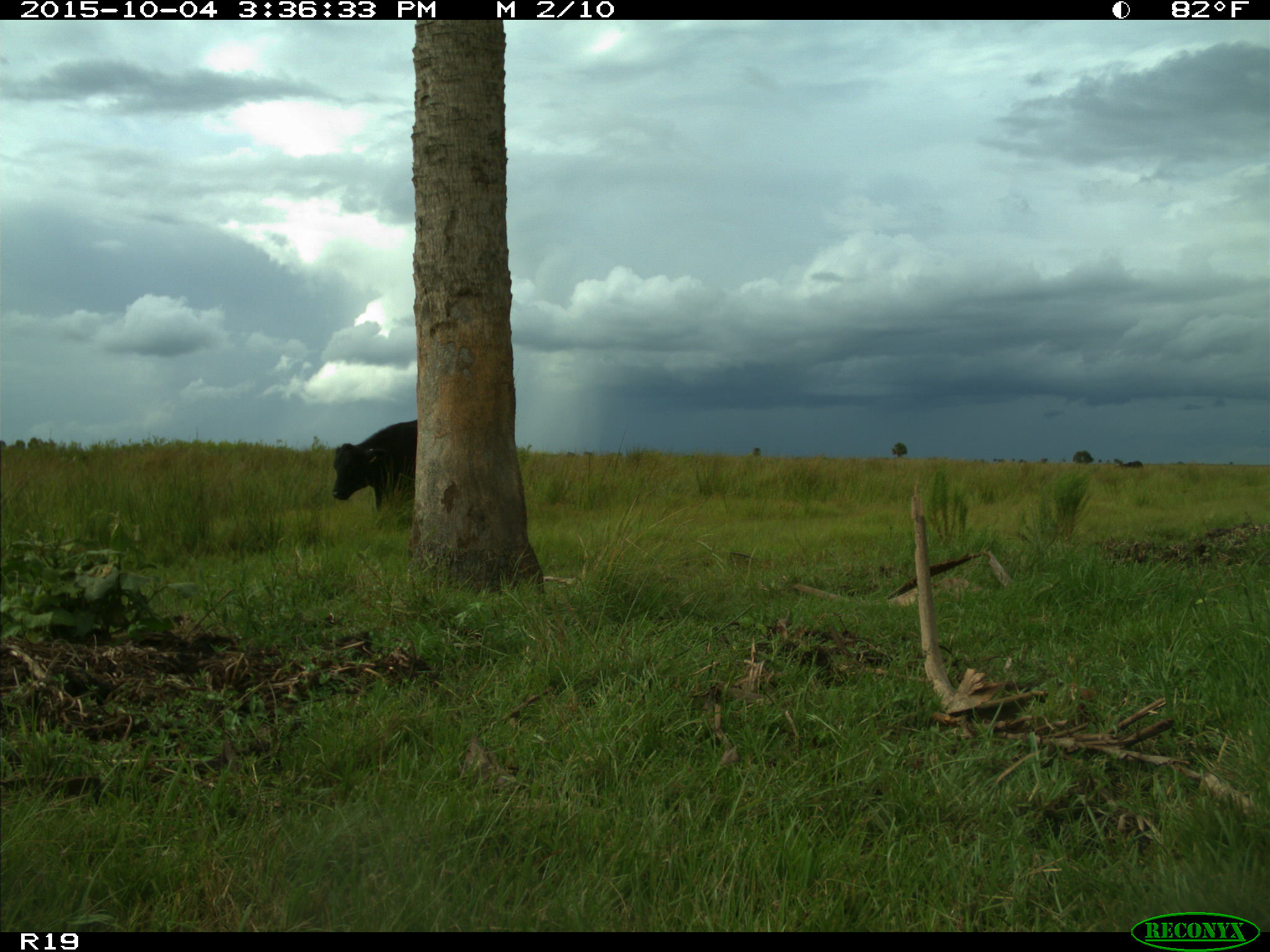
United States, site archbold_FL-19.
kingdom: Animalia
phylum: Chordata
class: Mammalia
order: Artiodactyla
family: Bovidae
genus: Bos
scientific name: Bos taurus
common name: domestic cow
Bos taurus (domestic cow).